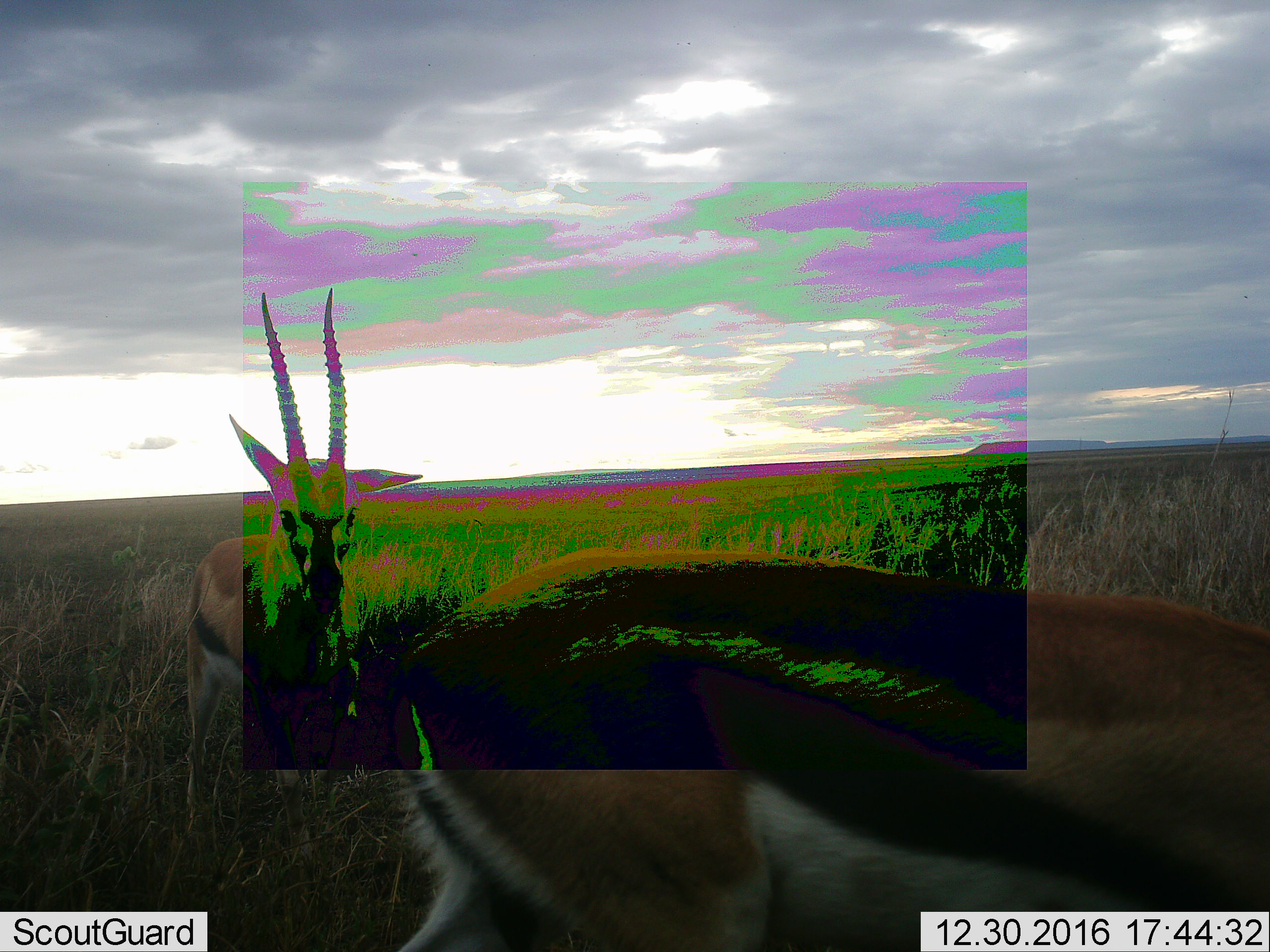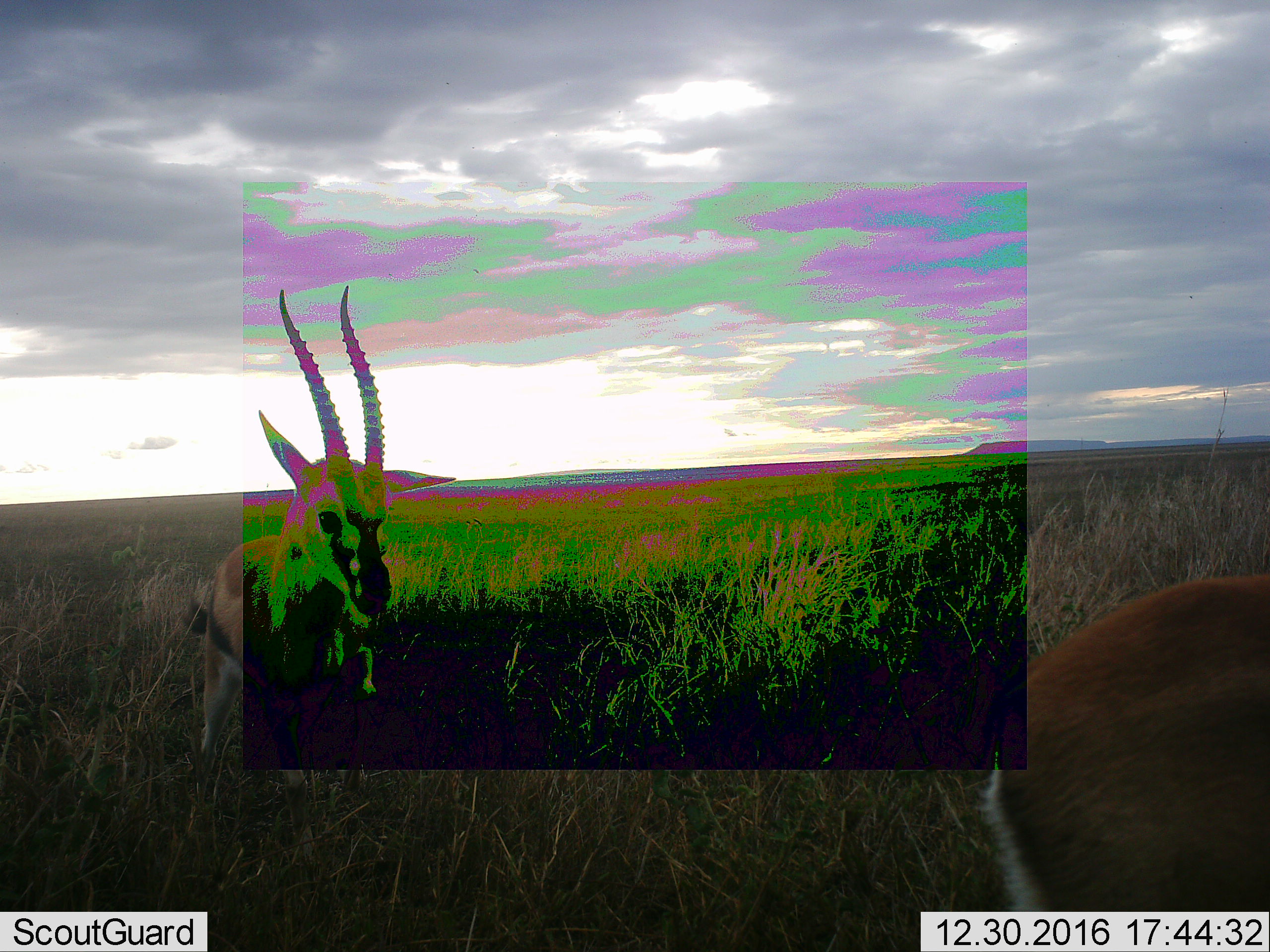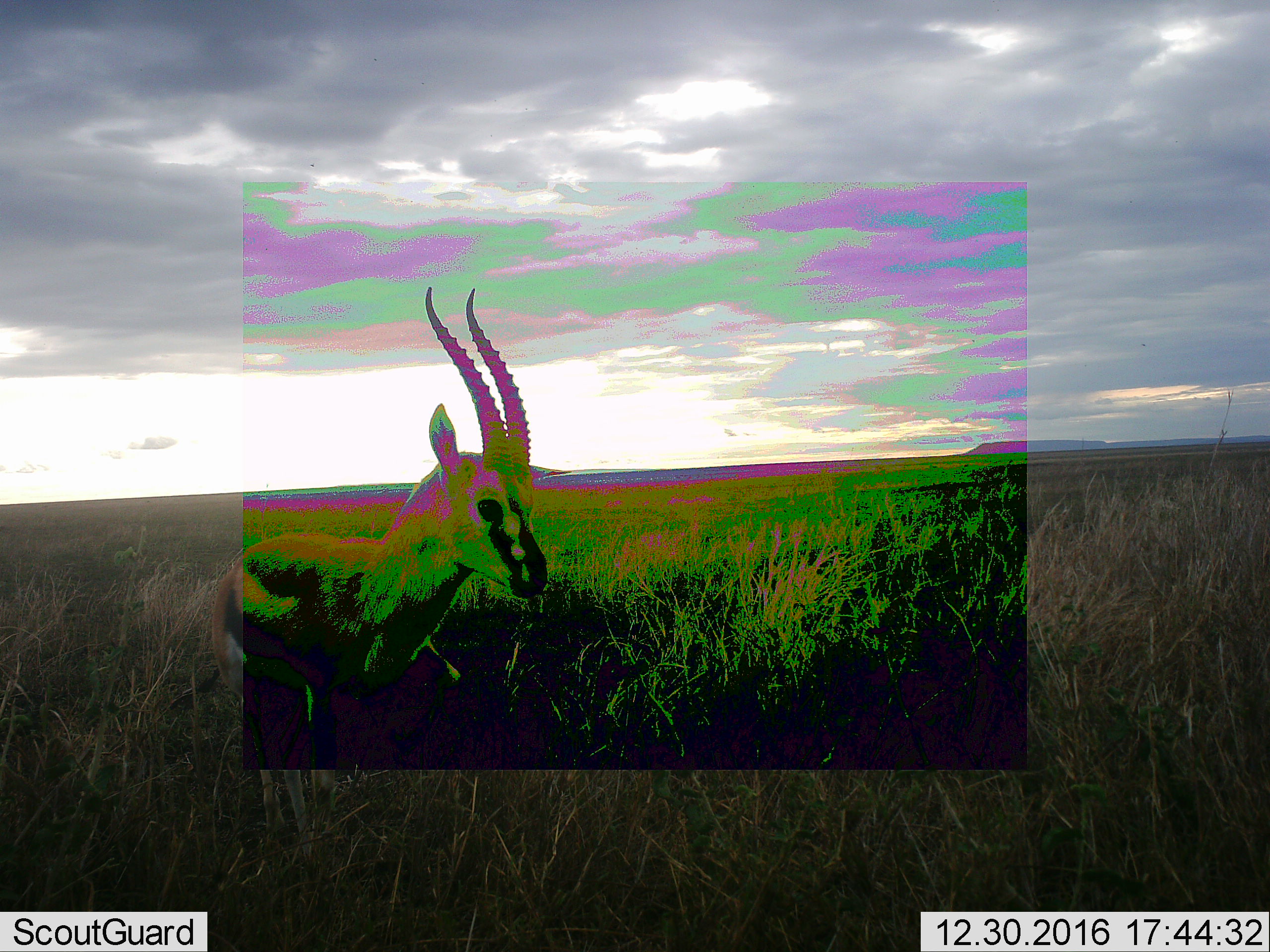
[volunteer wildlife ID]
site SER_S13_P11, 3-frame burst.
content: unidentified animal